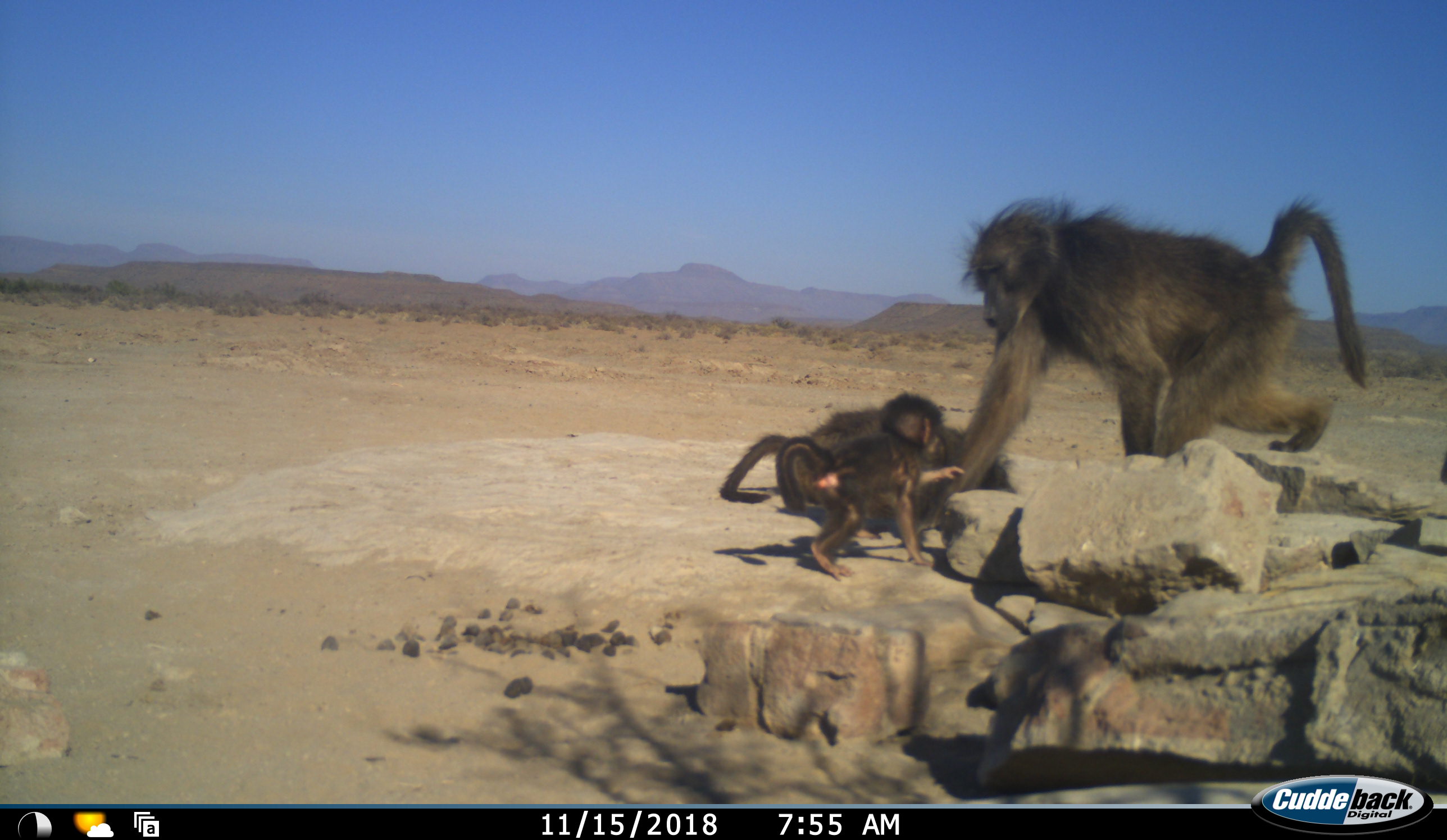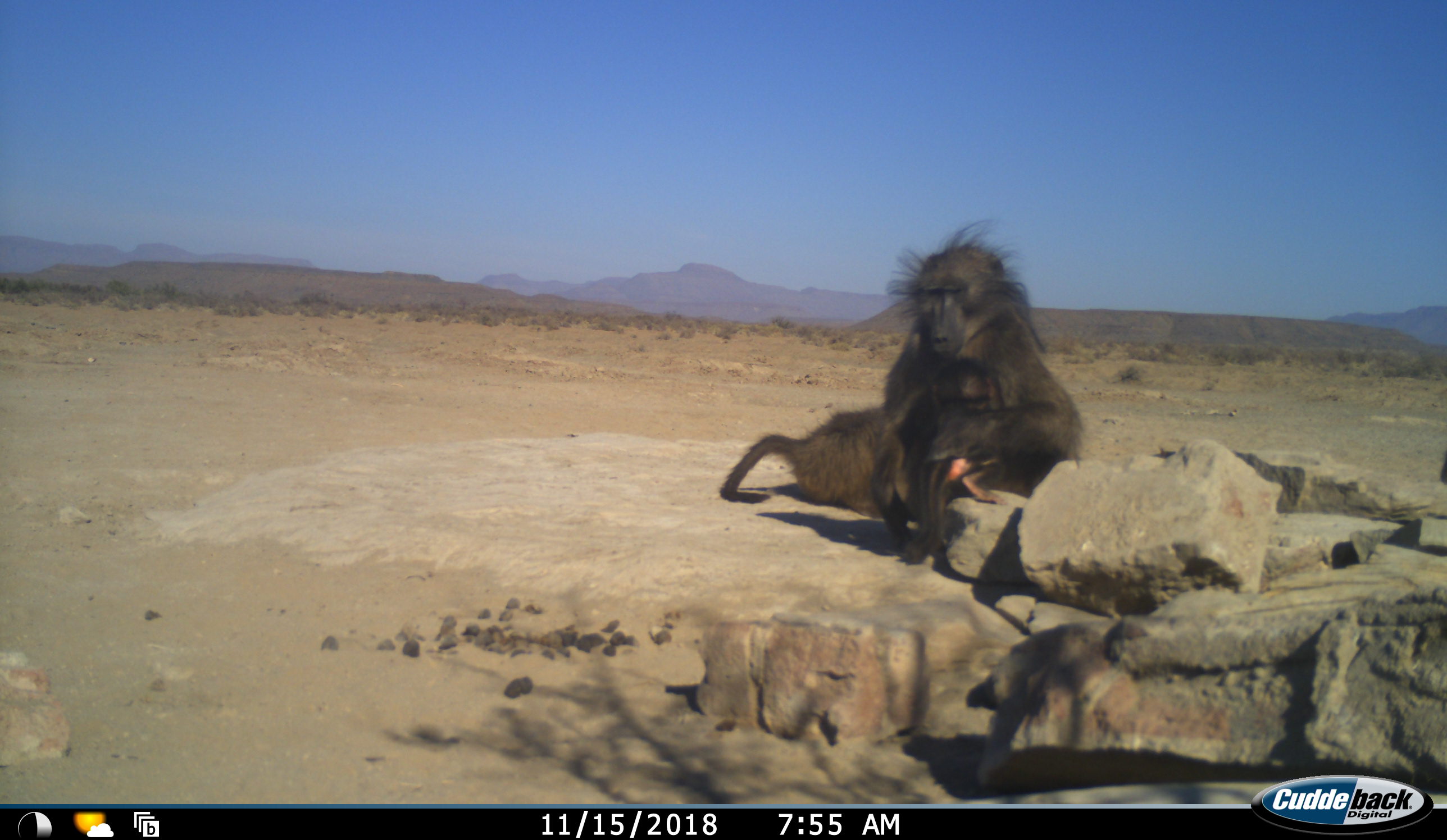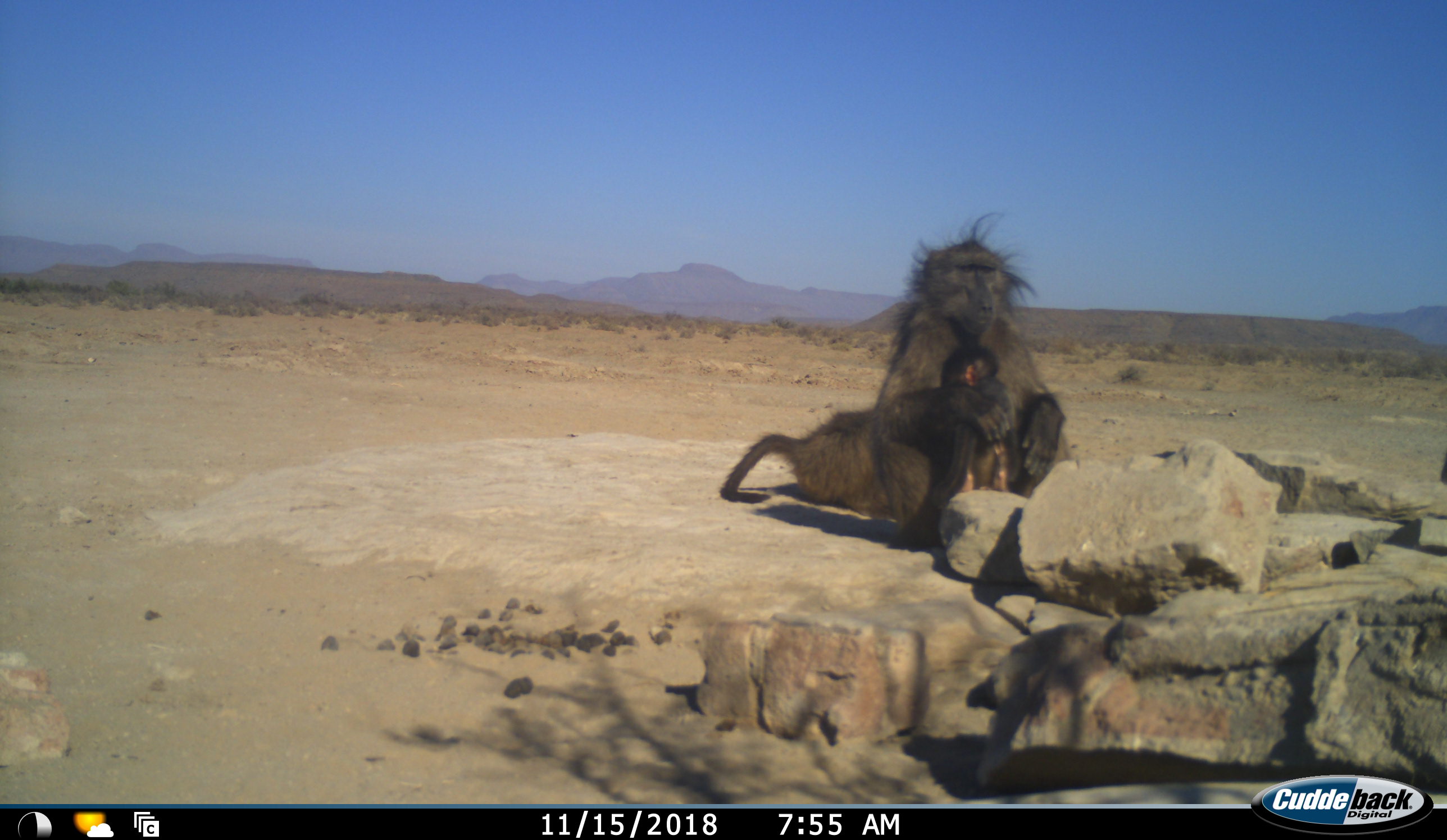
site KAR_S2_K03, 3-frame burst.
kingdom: Animalia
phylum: Chordata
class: Mammalia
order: Primates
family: Cercopithecidae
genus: Papio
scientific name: Papio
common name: baboon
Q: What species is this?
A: Baboon (Papio).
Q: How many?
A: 3.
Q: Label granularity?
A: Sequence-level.